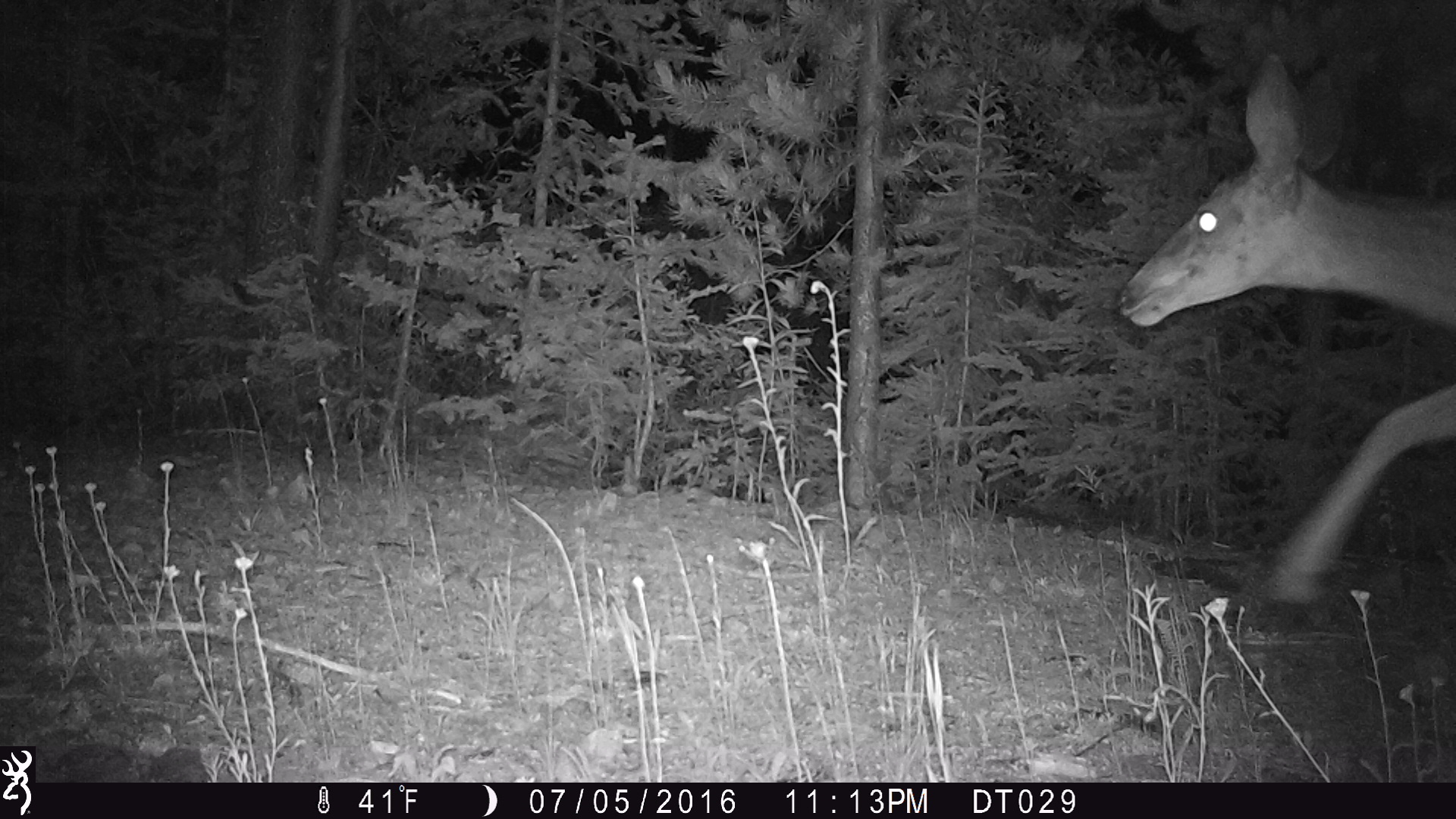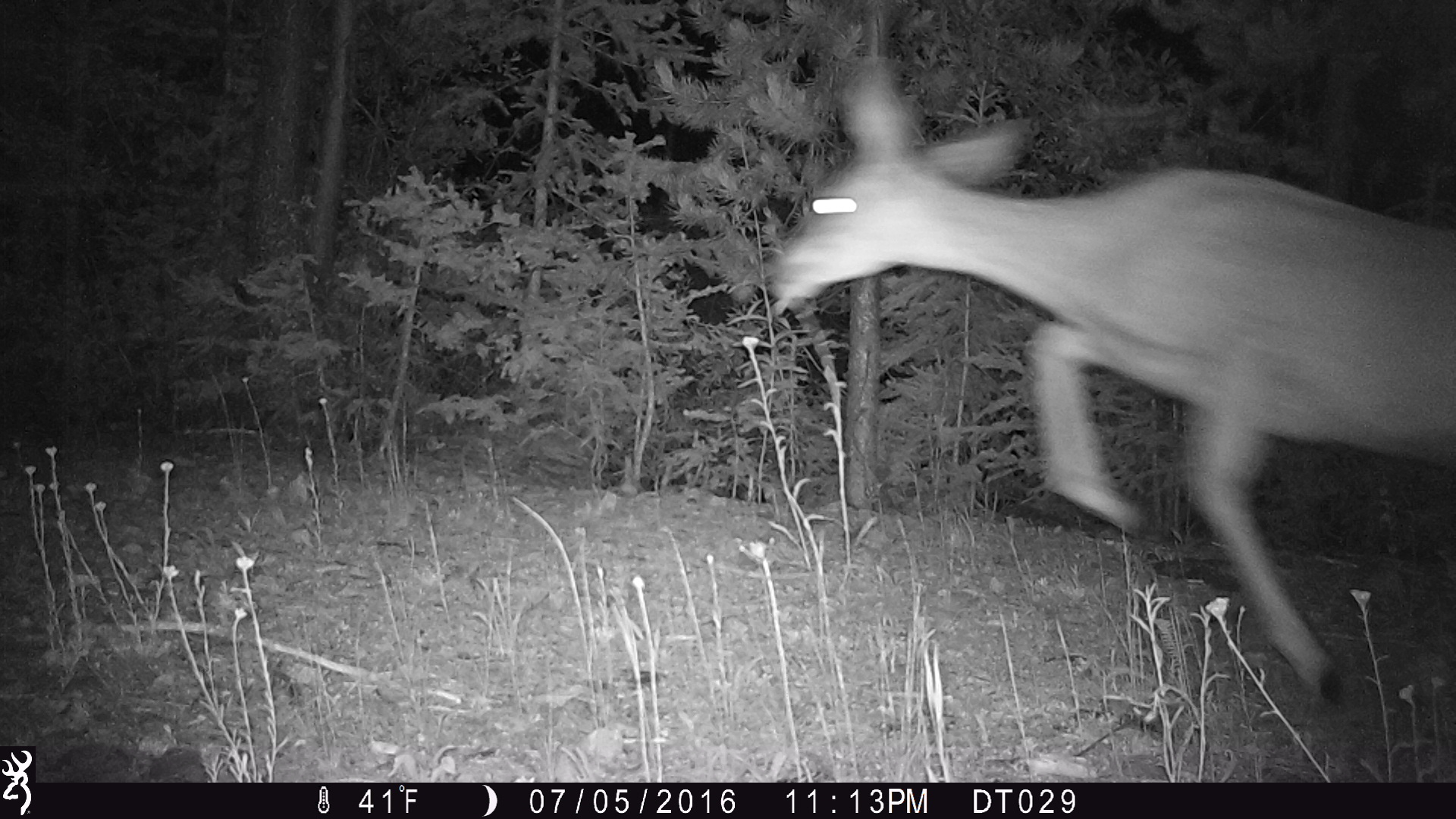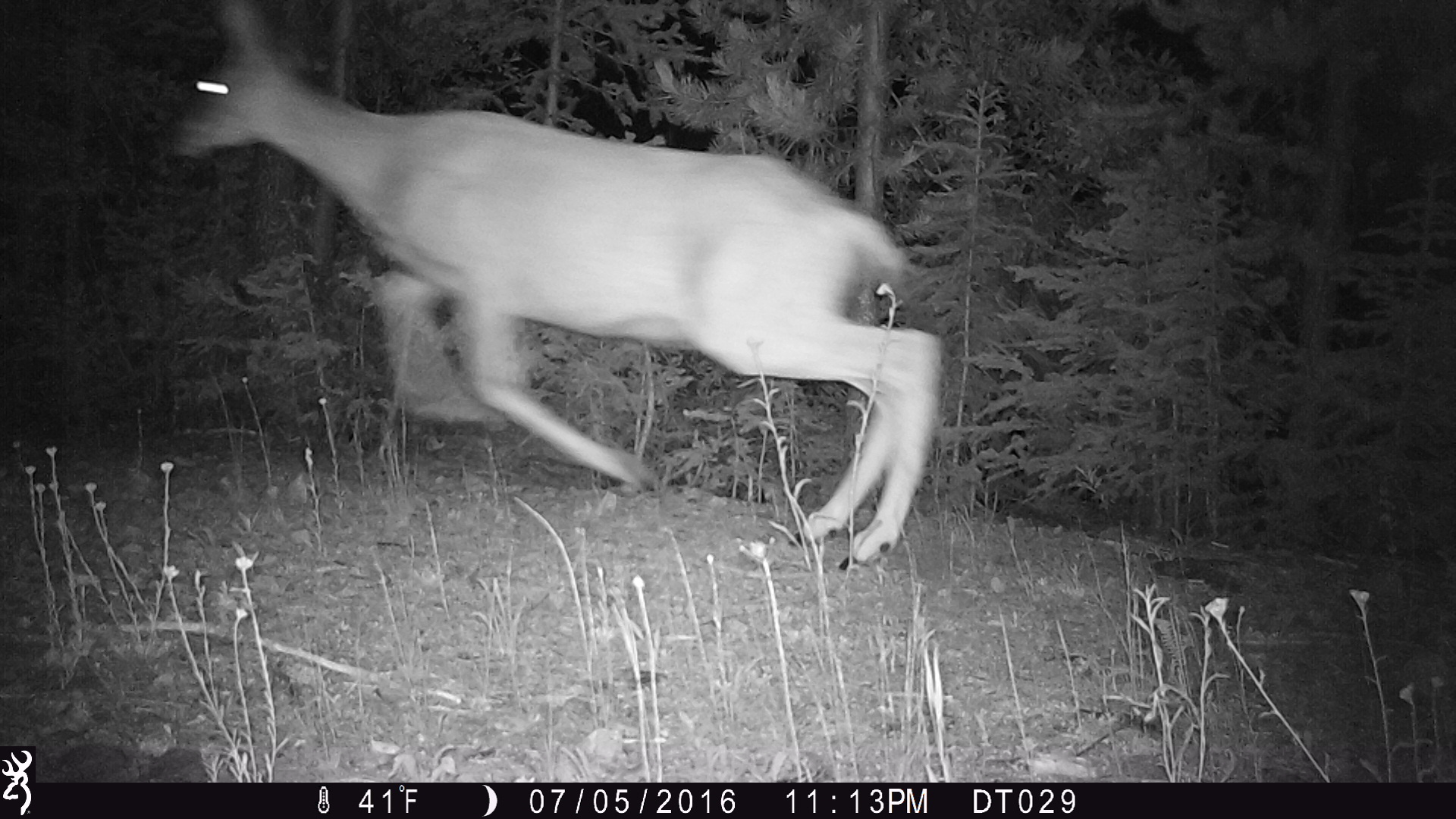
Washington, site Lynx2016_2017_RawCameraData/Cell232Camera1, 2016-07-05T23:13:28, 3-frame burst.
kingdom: Animalia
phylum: Chordata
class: Mammalia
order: Artiodactyla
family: Cervidae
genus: Odocoileus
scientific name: Odocoileus hemionus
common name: mule deer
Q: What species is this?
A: Odocoileus hemionus (mule deer).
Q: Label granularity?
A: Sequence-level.